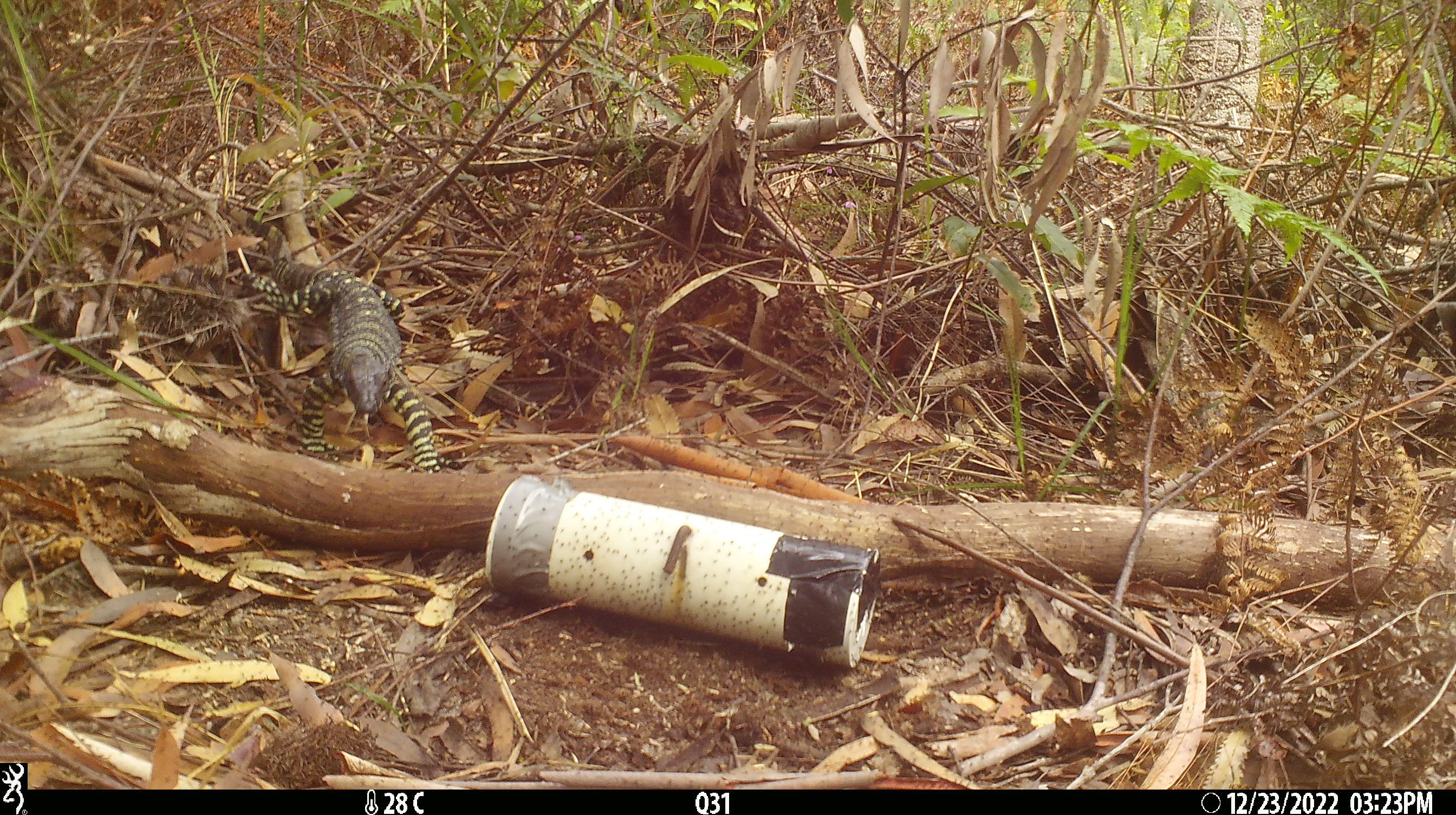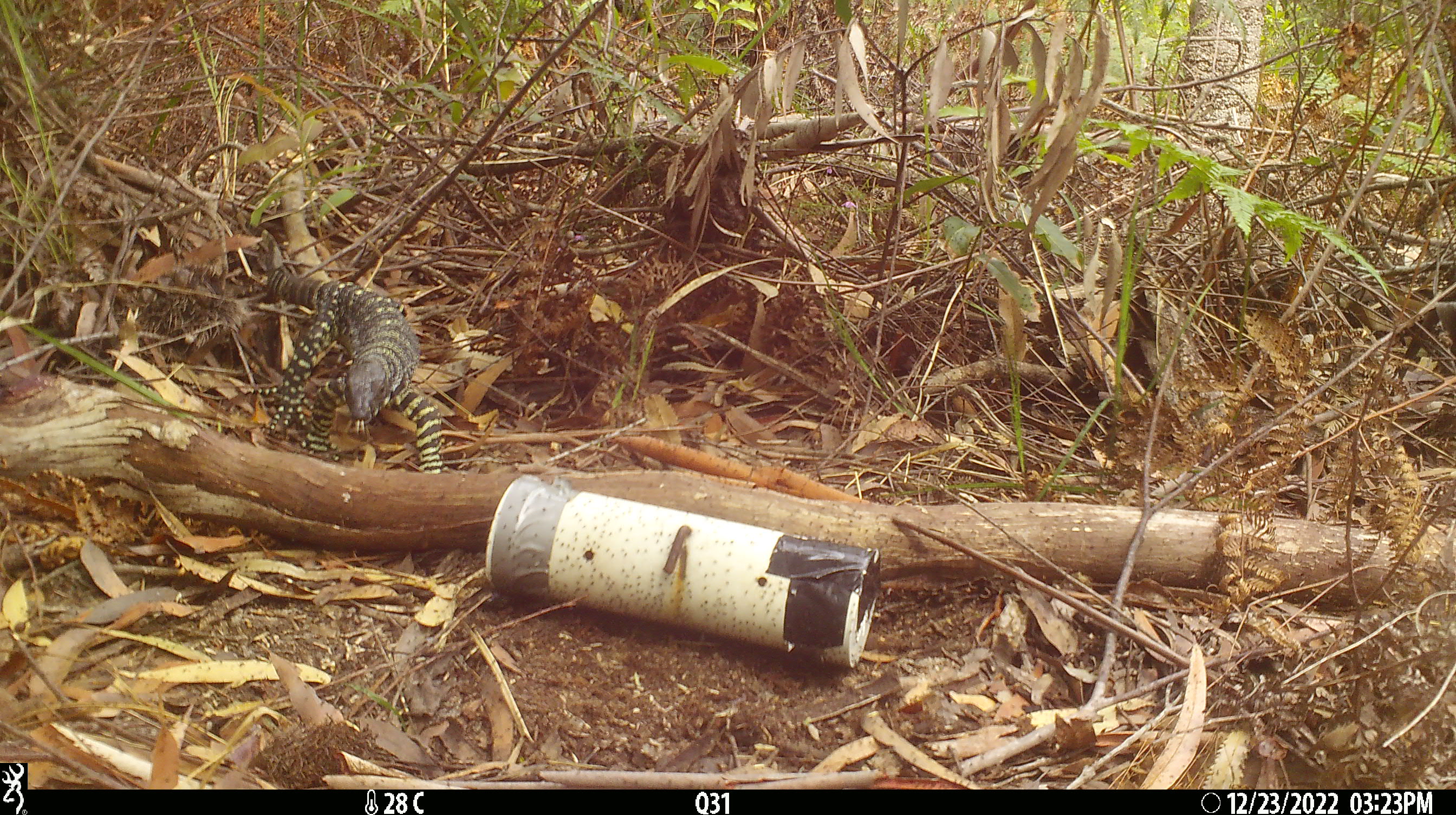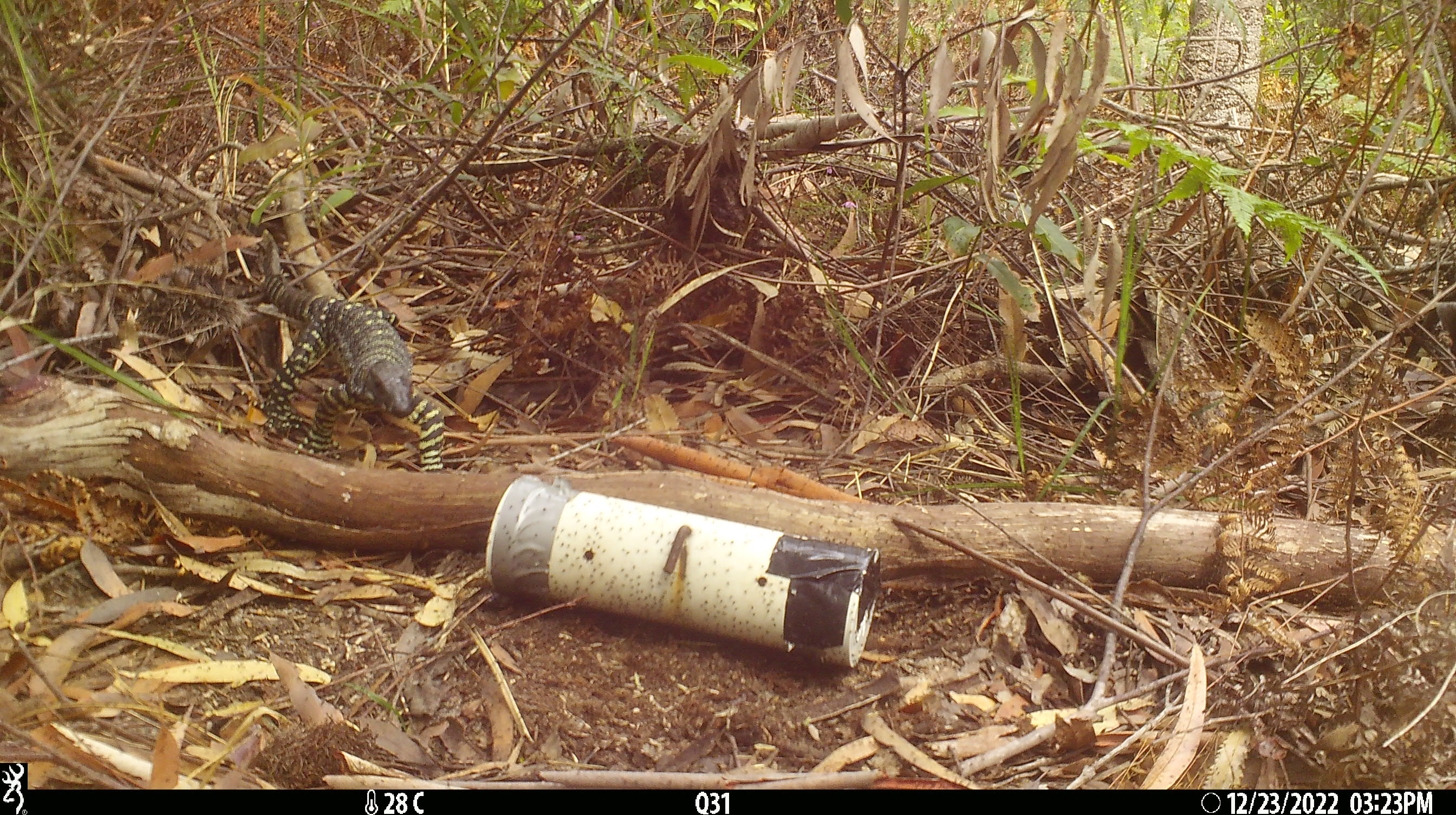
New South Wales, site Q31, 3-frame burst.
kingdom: Animalia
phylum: Chordata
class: Reptilia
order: Squamata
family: Varanidae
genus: Varanus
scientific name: Varanus varius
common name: lace monitor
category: goanna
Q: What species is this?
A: Goanna (lace monitor) (Varanus varius).